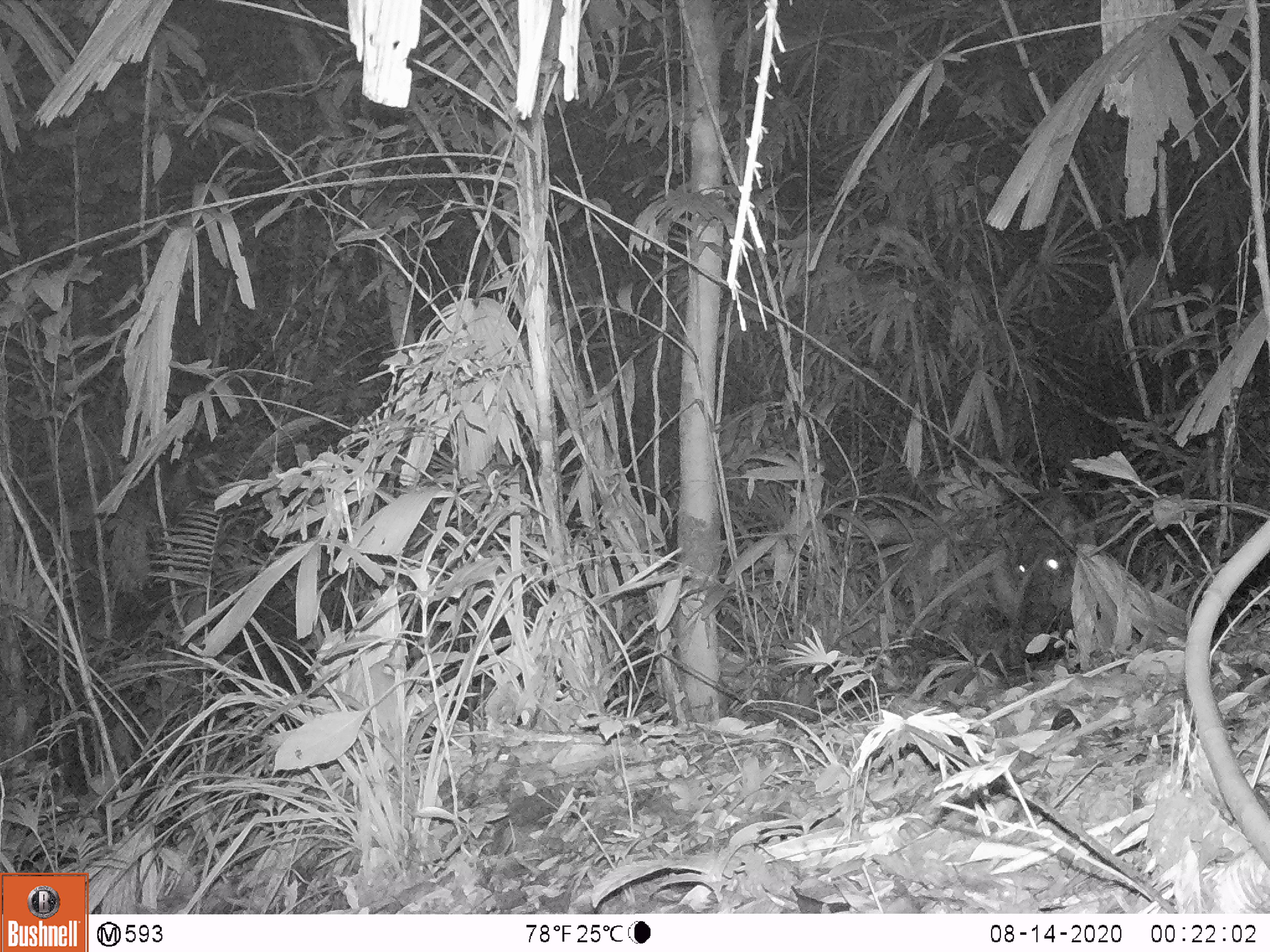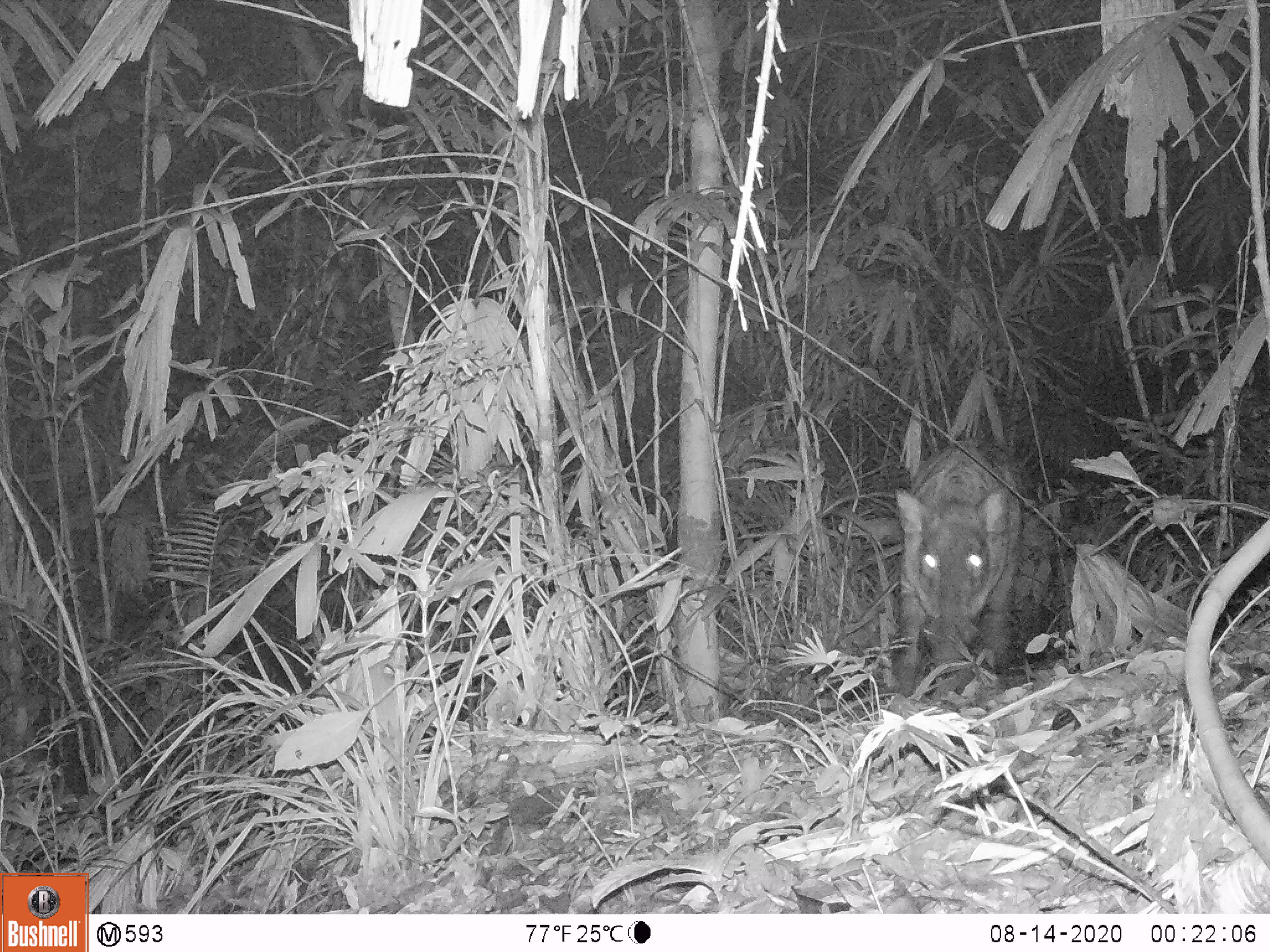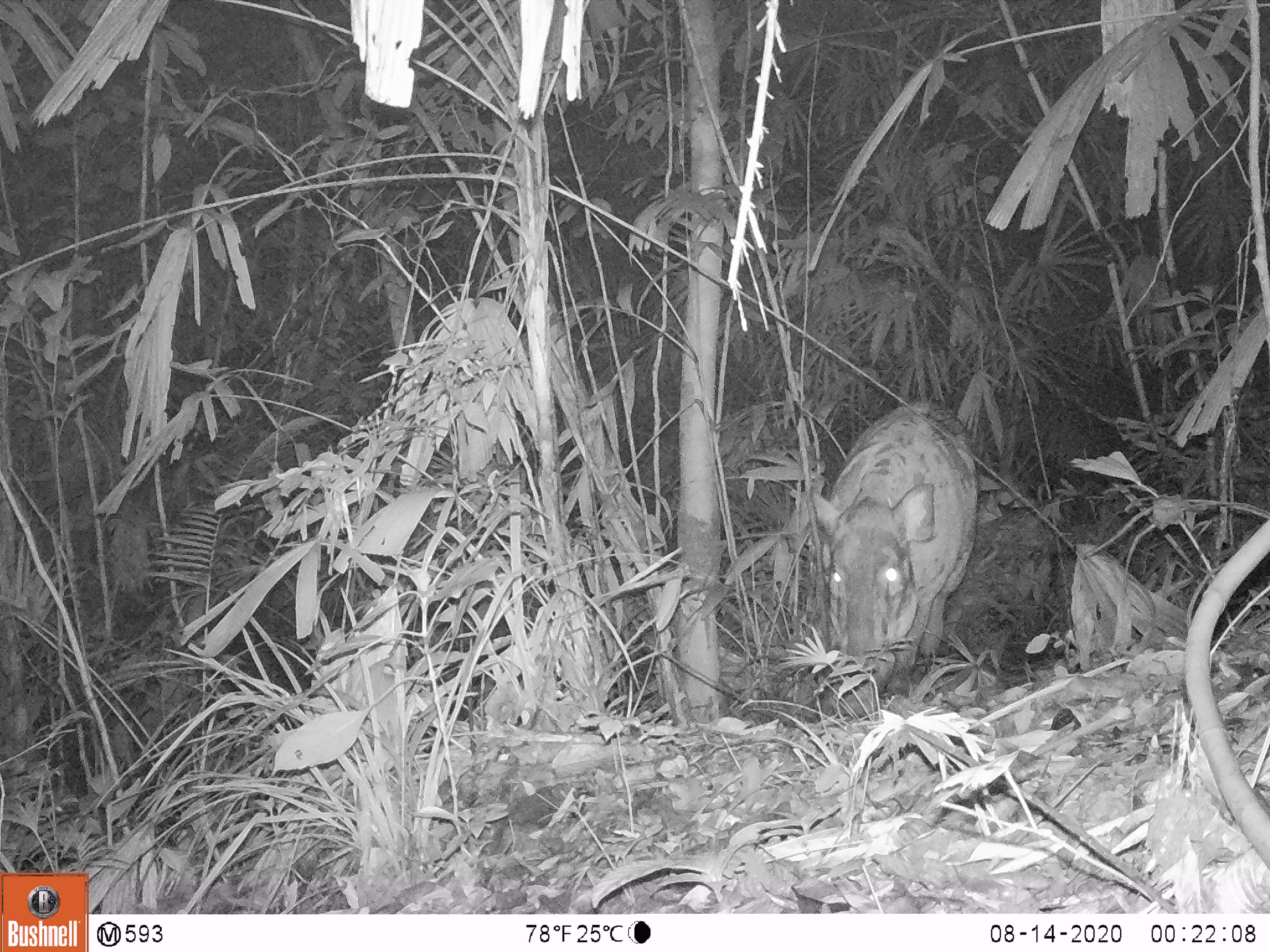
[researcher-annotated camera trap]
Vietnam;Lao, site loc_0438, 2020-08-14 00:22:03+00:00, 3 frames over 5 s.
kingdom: Animalia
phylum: Chordata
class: Mammalia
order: Artiodactyla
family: Suidae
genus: Sus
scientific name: Sus scrofa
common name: eurasian wild pig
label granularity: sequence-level